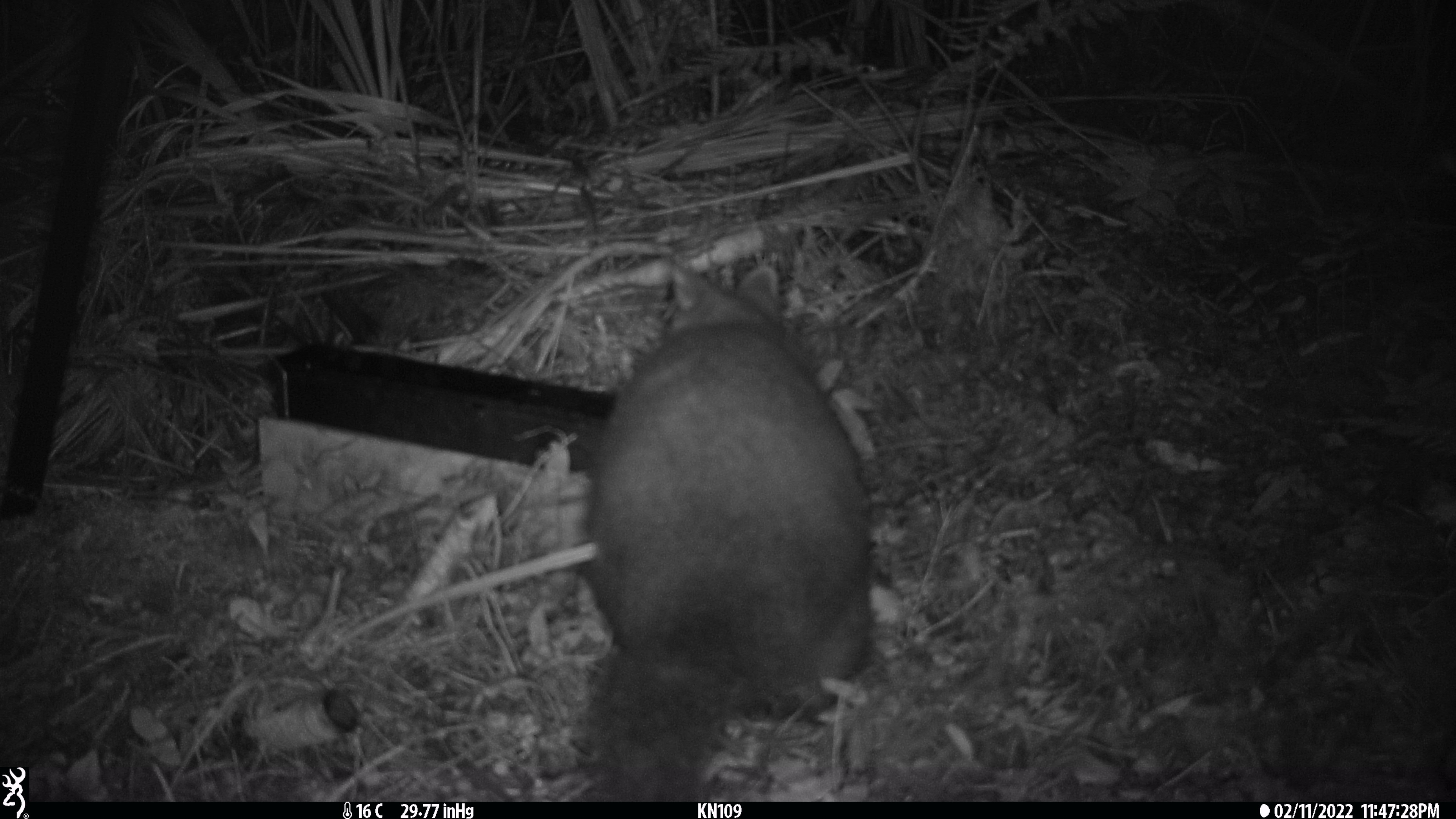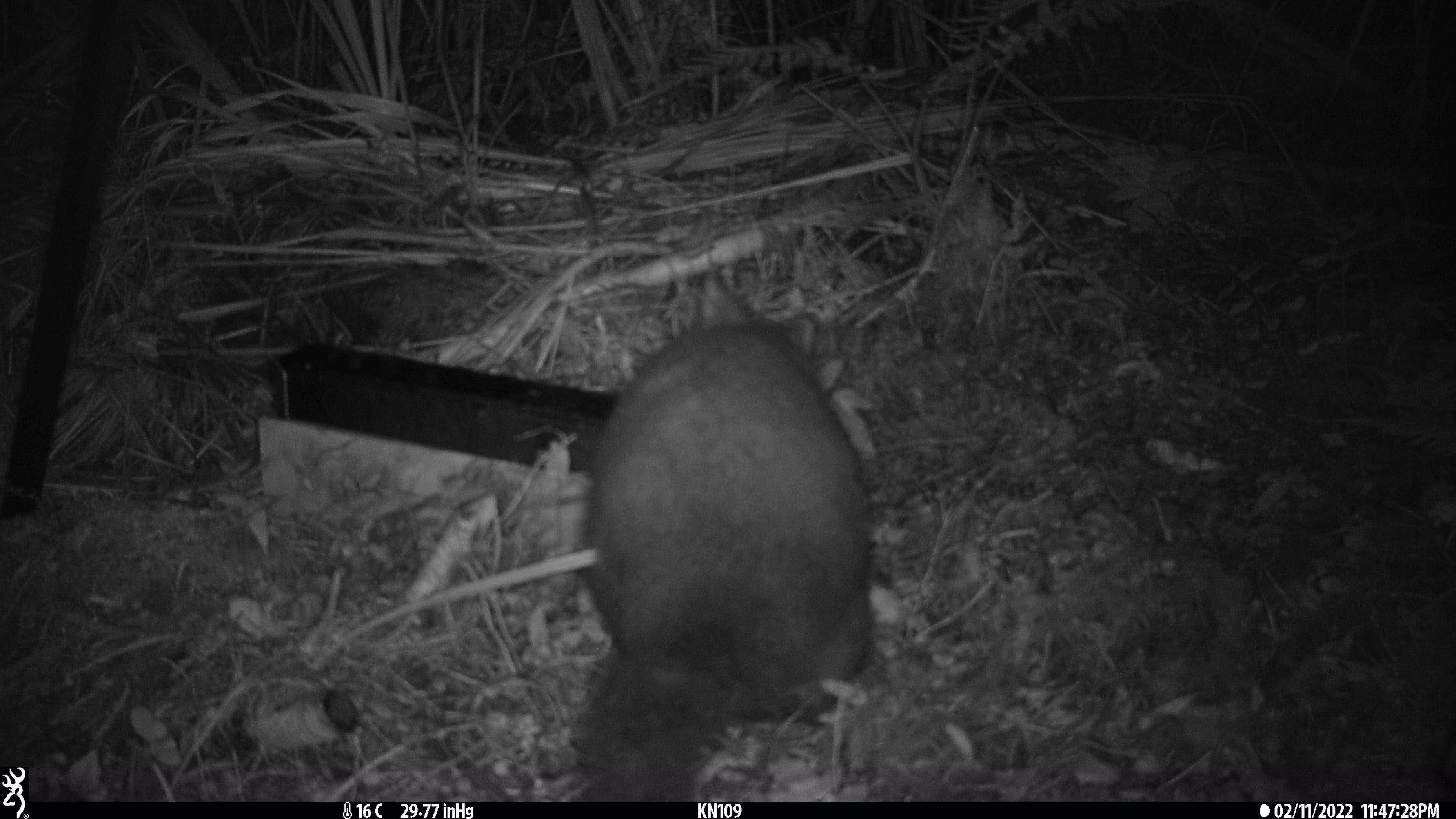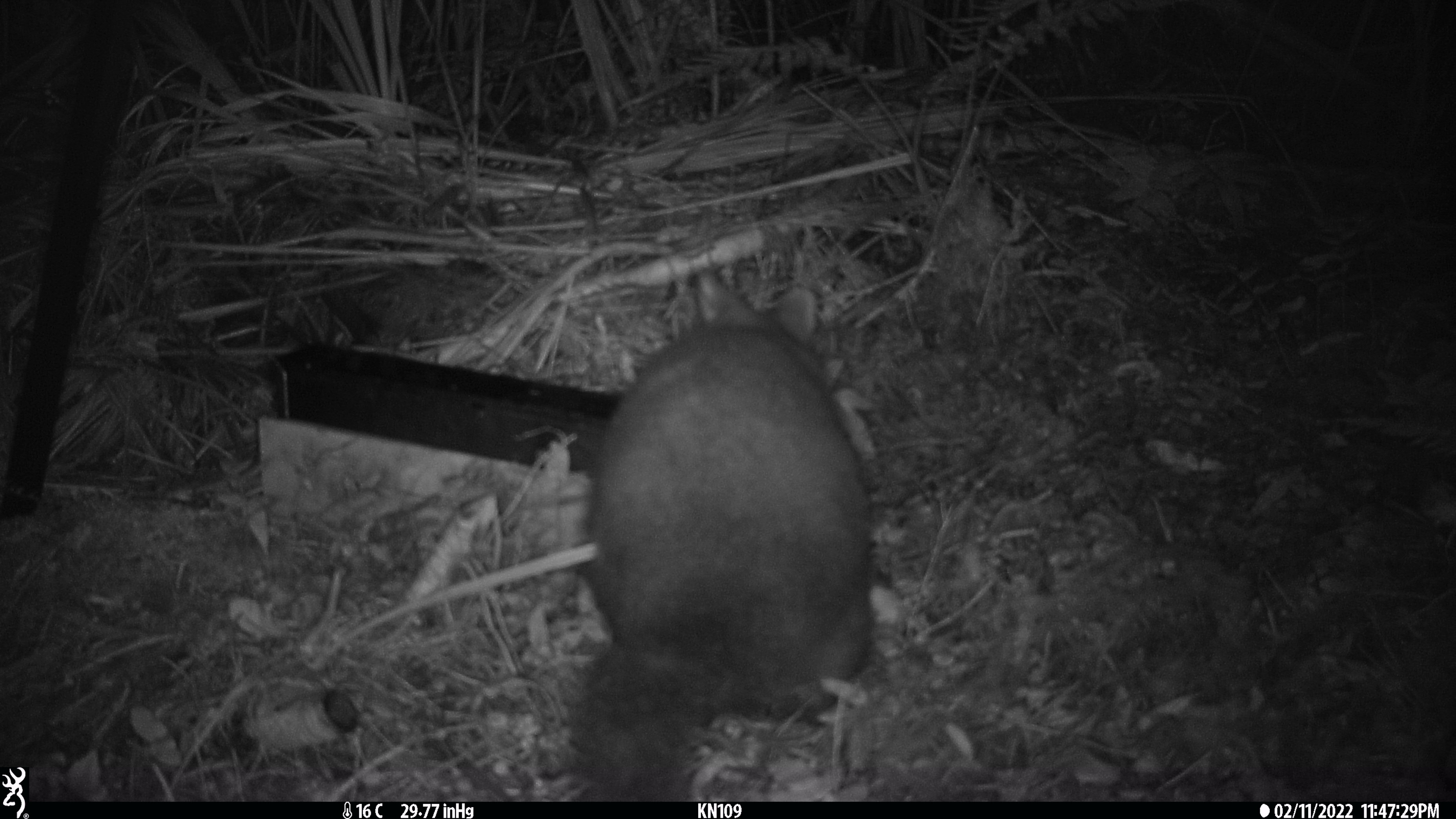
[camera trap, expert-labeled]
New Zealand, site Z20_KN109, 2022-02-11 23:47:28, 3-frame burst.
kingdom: Animalia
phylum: Chordata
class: Mammalia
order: Diprotodontia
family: Phalangeridae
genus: Trichosurus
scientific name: Trichosurus vulpecula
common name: common brushtail possum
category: possum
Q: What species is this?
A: Possum (common brushtail possum) (Trichosurus vulpecula).